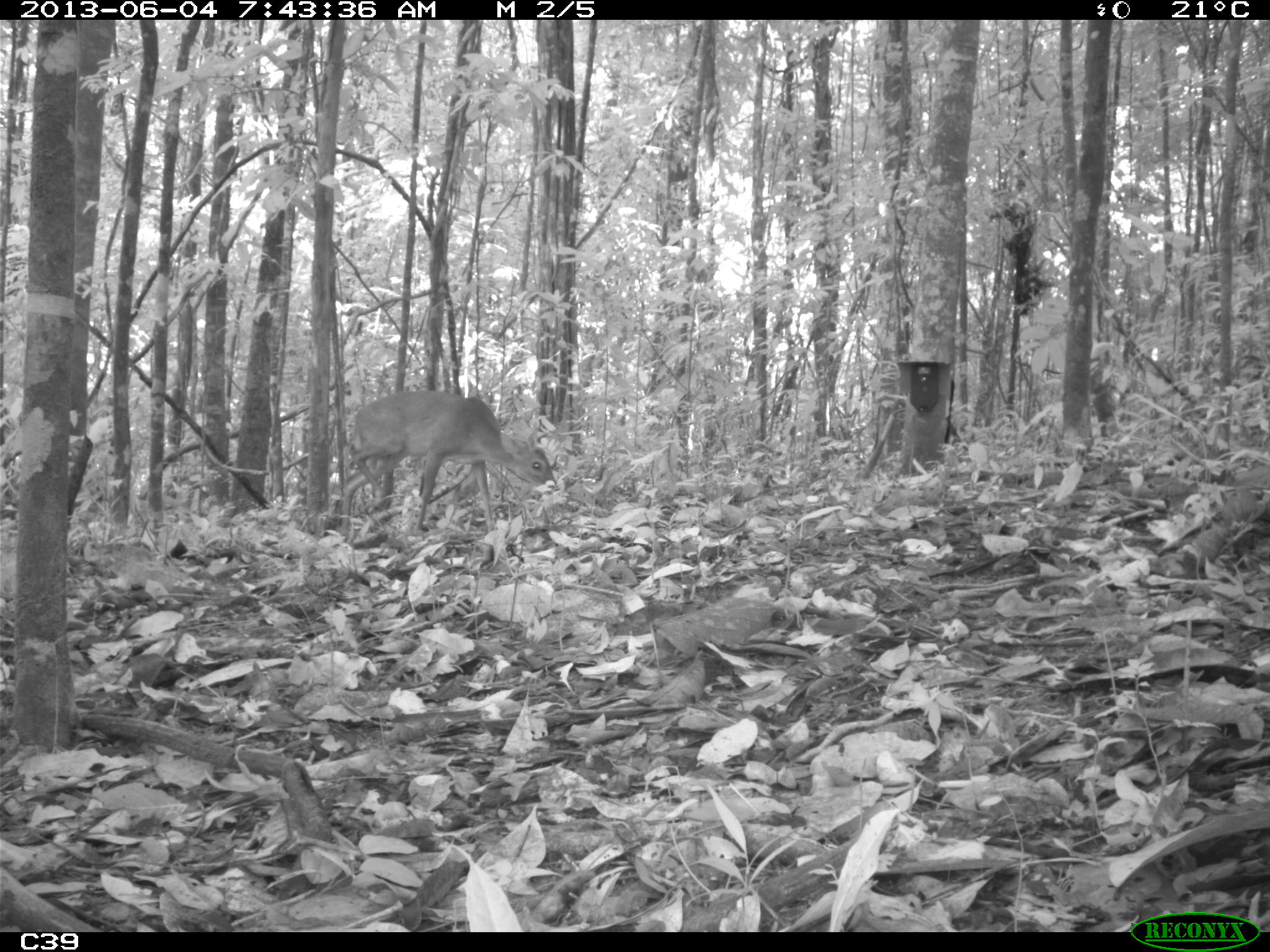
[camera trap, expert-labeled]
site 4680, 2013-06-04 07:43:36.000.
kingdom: Animalia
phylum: Chordata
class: Mammalia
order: Artiodactyla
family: Cervidae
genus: Mazama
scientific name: Mazama gouazoubira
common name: gray brocket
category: mazama gouazaoubira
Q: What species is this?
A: Mazama gouazaoubira (gray brocket) (Mazama gouazoubira).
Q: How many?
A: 1.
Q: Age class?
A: Adult.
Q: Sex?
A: Male.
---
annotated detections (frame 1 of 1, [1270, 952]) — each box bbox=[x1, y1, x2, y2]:
mazama gouazaoubira: bbox=[340, 390, 556, 554]